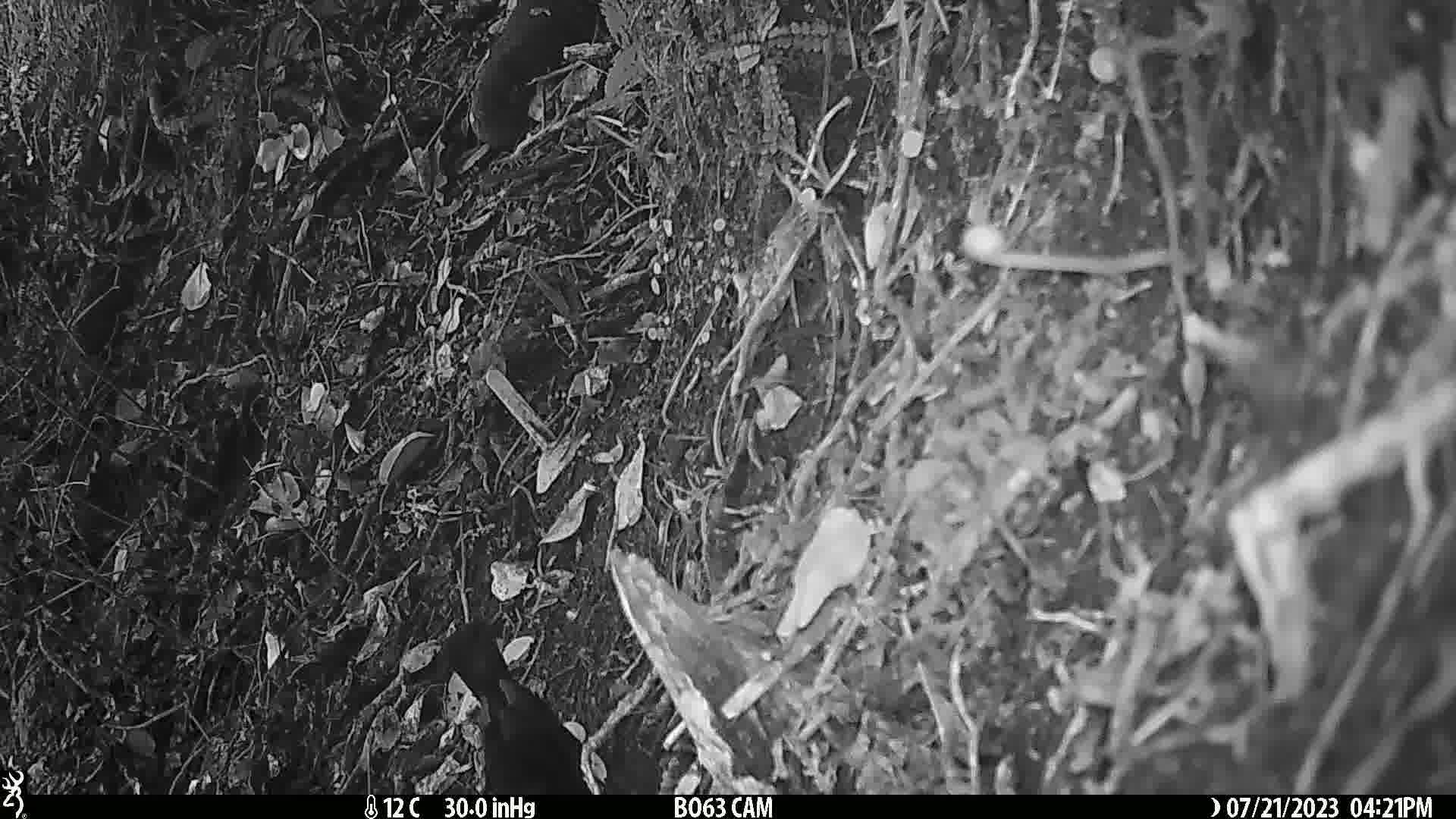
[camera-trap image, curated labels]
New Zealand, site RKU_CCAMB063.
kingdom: Animalia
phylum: Chordata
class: Aves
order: Passeriformes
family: Turdidae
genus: Turdus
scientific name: Turdus merula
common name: eurasian blackbird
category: blackbird